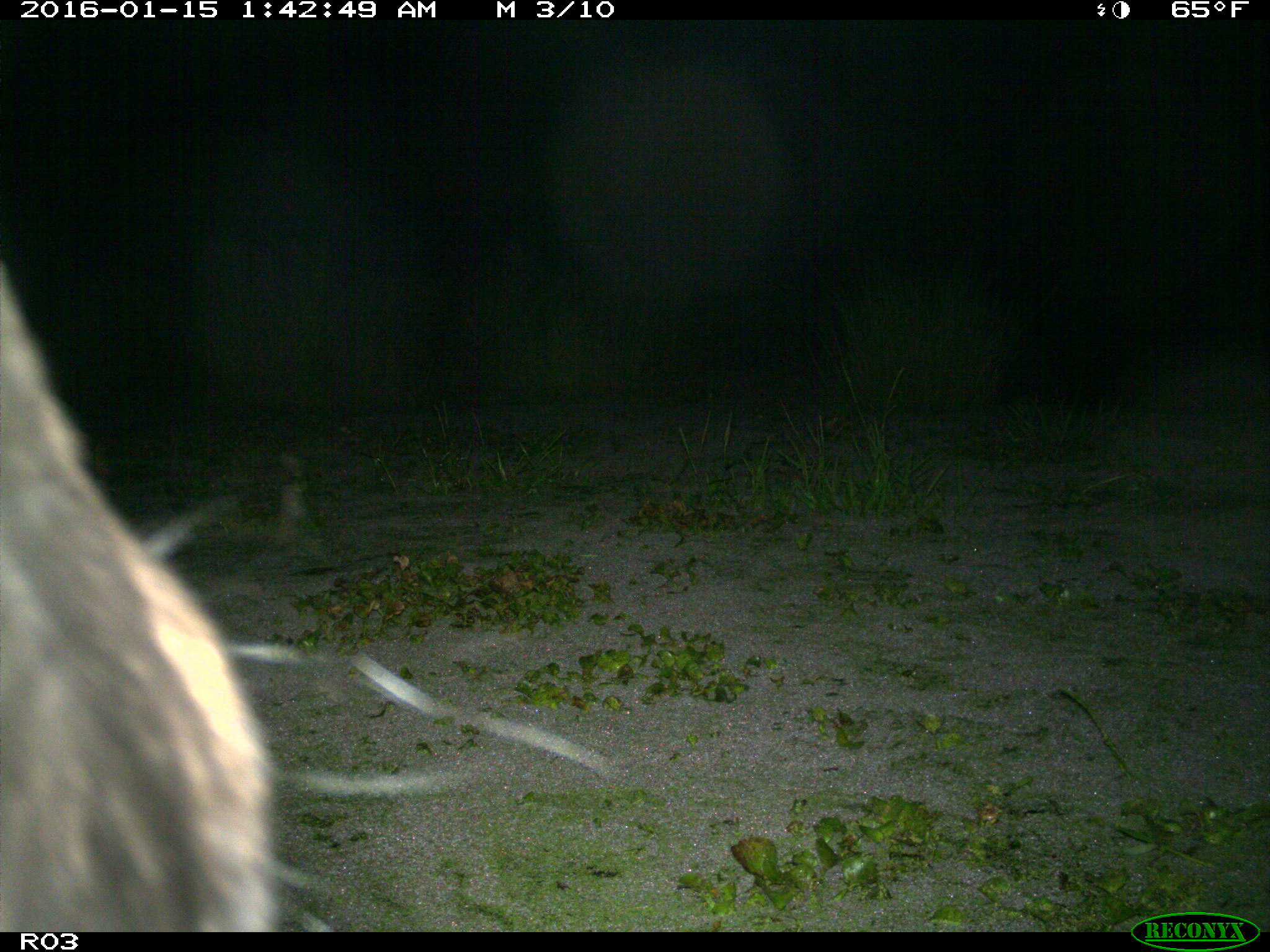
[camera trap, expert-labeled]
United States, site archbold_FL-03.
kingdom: Animalia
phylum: Chordata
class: Mammalia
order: Artiodactyla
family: Bovidae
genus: Bos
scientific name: Bos taurus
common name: domestic cow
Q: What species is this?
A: Bos taurus (domestic cow).